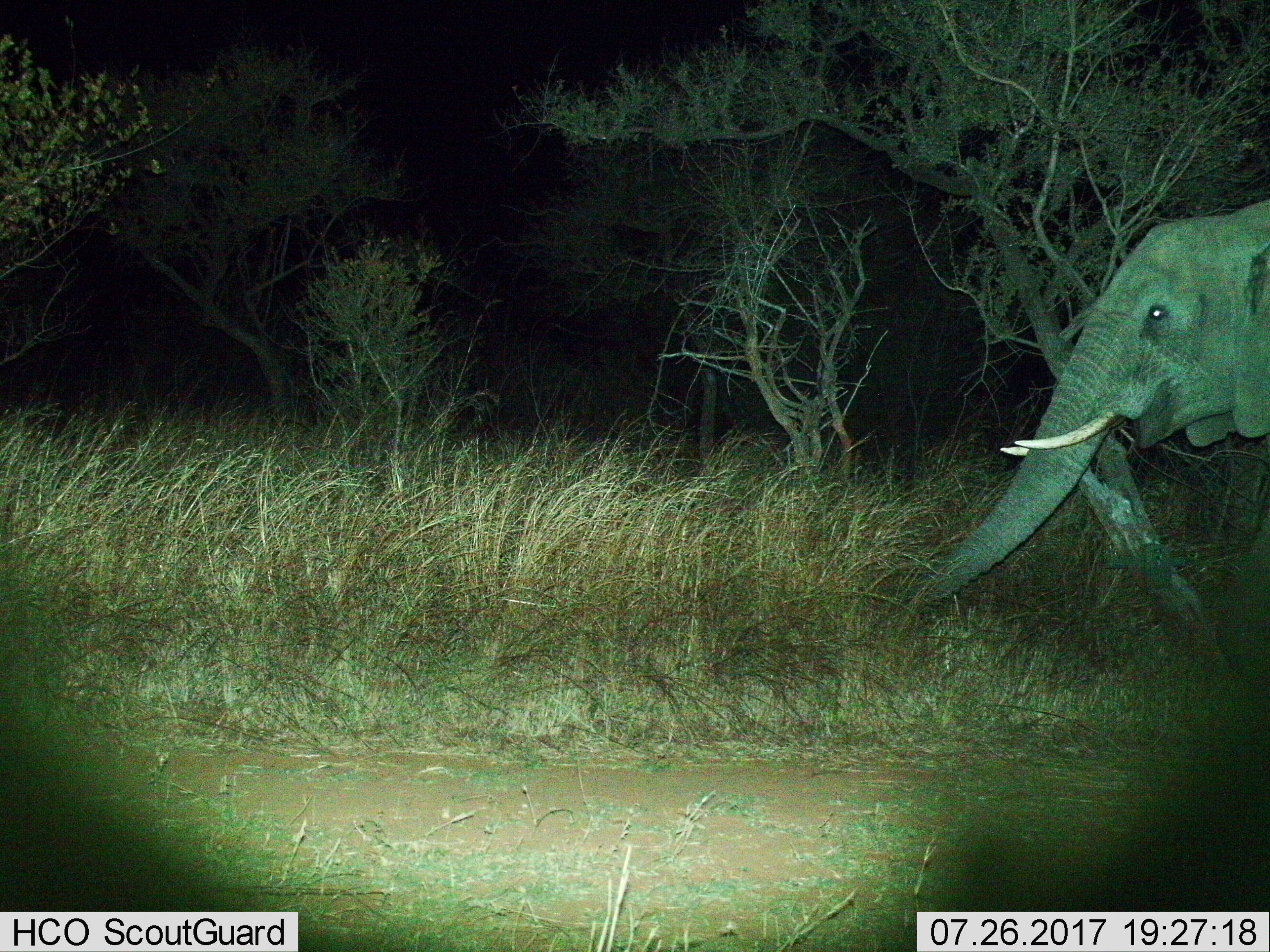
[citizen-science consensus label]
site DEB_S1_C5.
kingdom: Animalia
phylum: Chordata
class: Mammalia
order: Proboscidea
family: Elephantidae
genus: Loxodonta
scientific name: Loxodonta africana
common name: african bush elephant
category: elephant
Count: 1.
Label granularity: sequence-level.